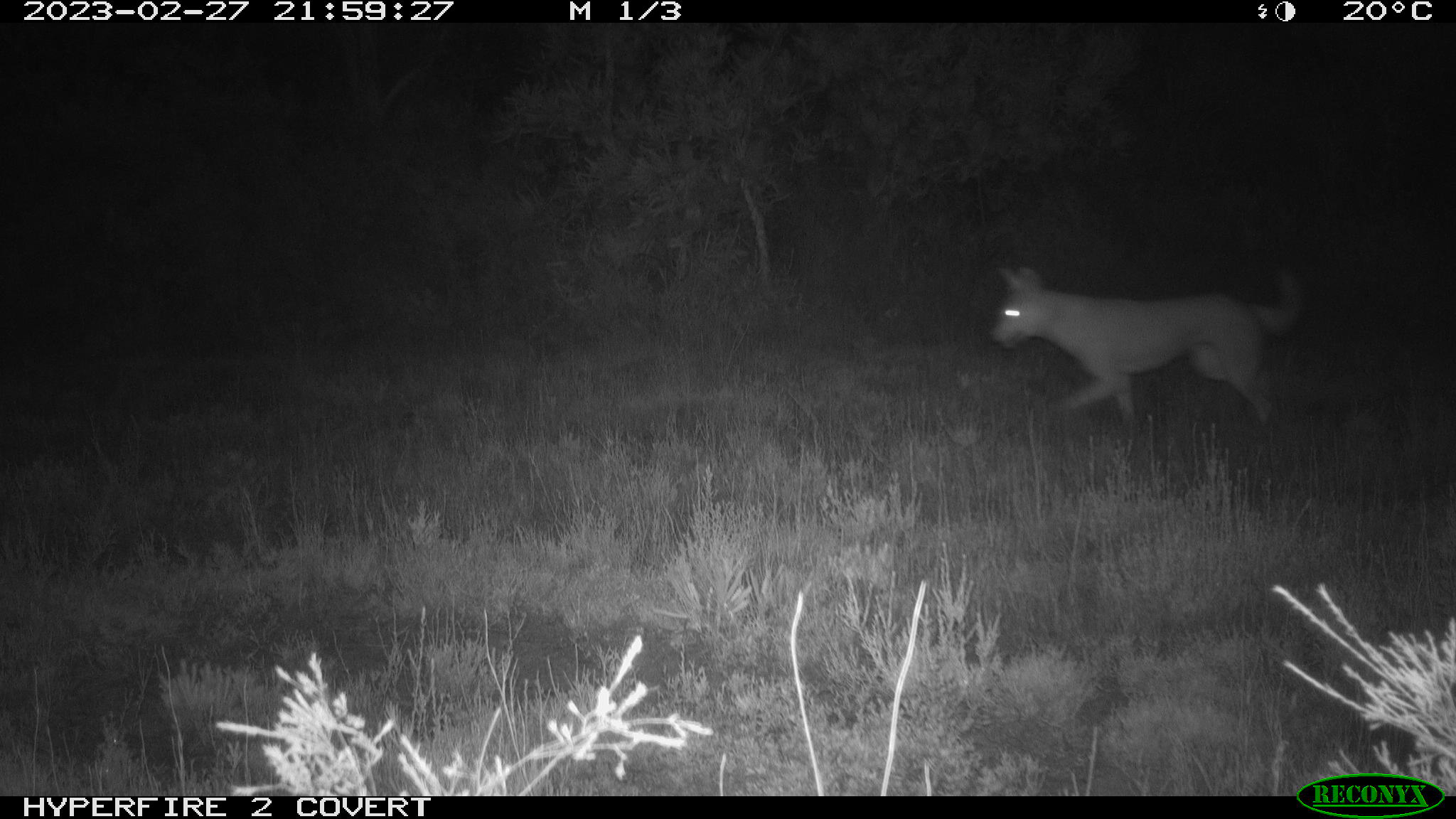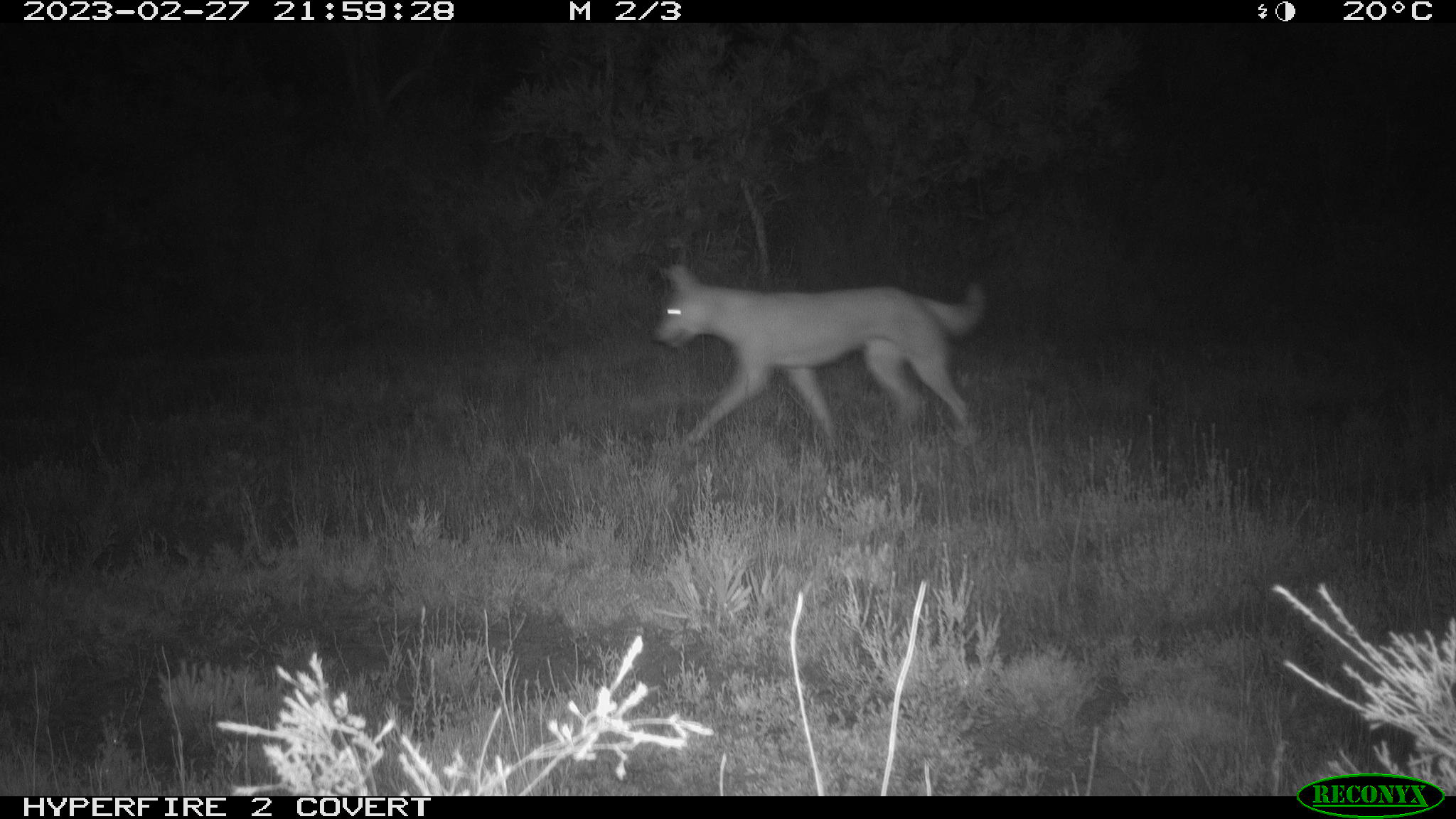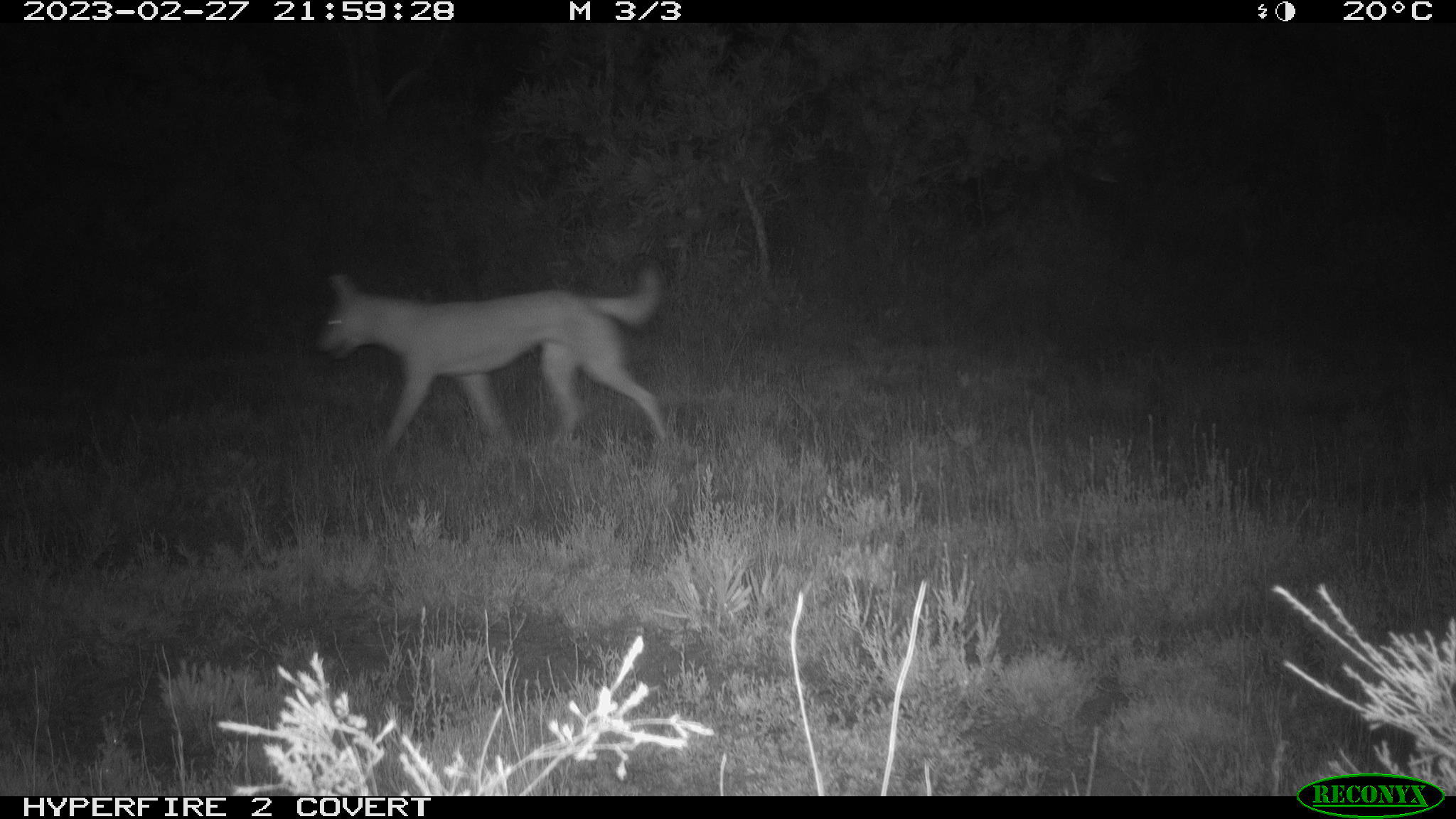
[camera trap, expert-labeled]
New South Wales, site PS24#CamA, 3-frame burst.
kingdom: Animalia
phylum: Chordata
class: Mammalia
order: Carnivora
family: Canidae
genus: Canis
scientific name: Canis familiaris dingo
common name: dingo